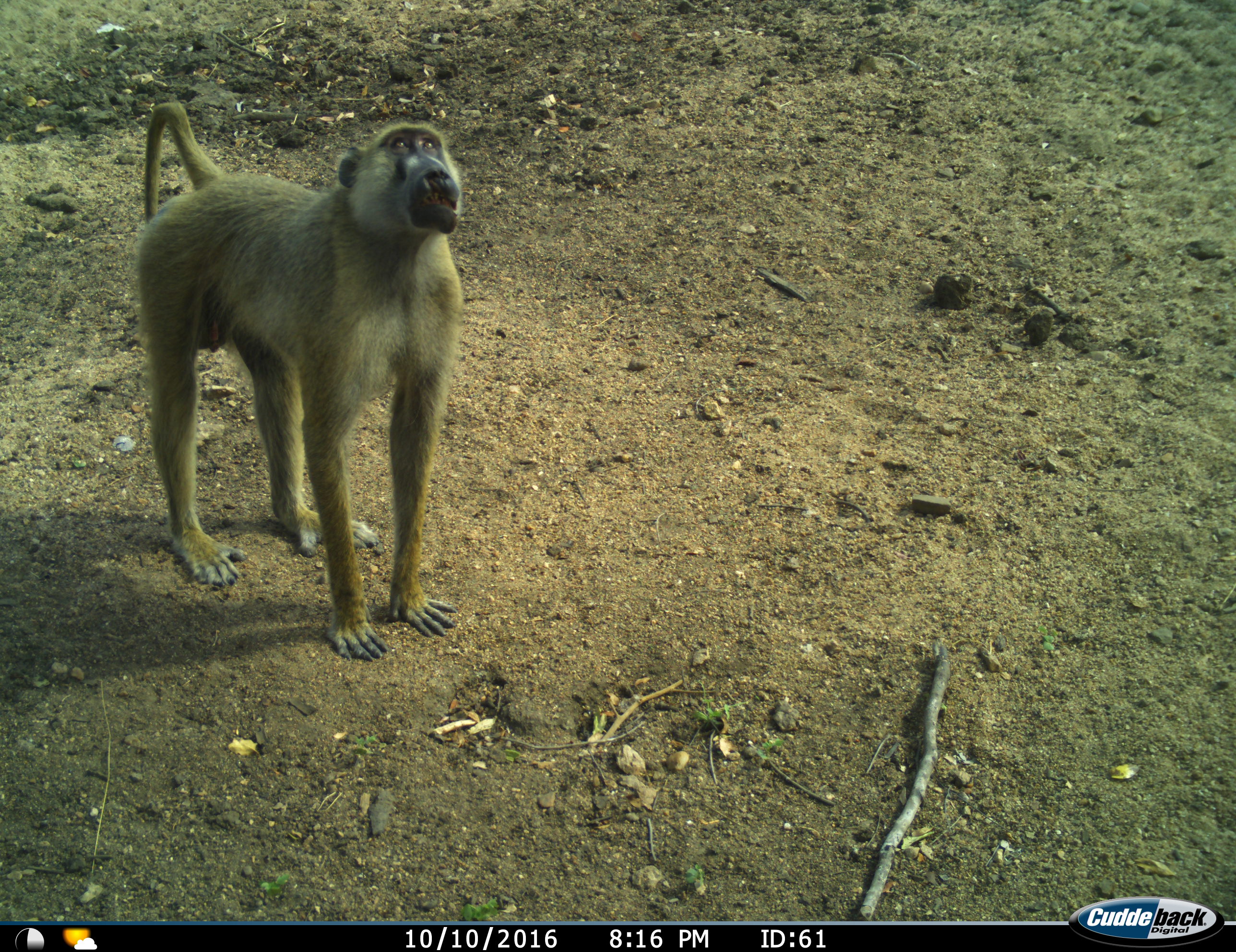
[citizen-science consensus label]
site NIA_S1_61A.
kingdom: Animalia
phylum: Chordata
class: Mammalia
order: Primates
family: Cercopithecidae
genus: Papio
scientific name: Papio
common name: baboon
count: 1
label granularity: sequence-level